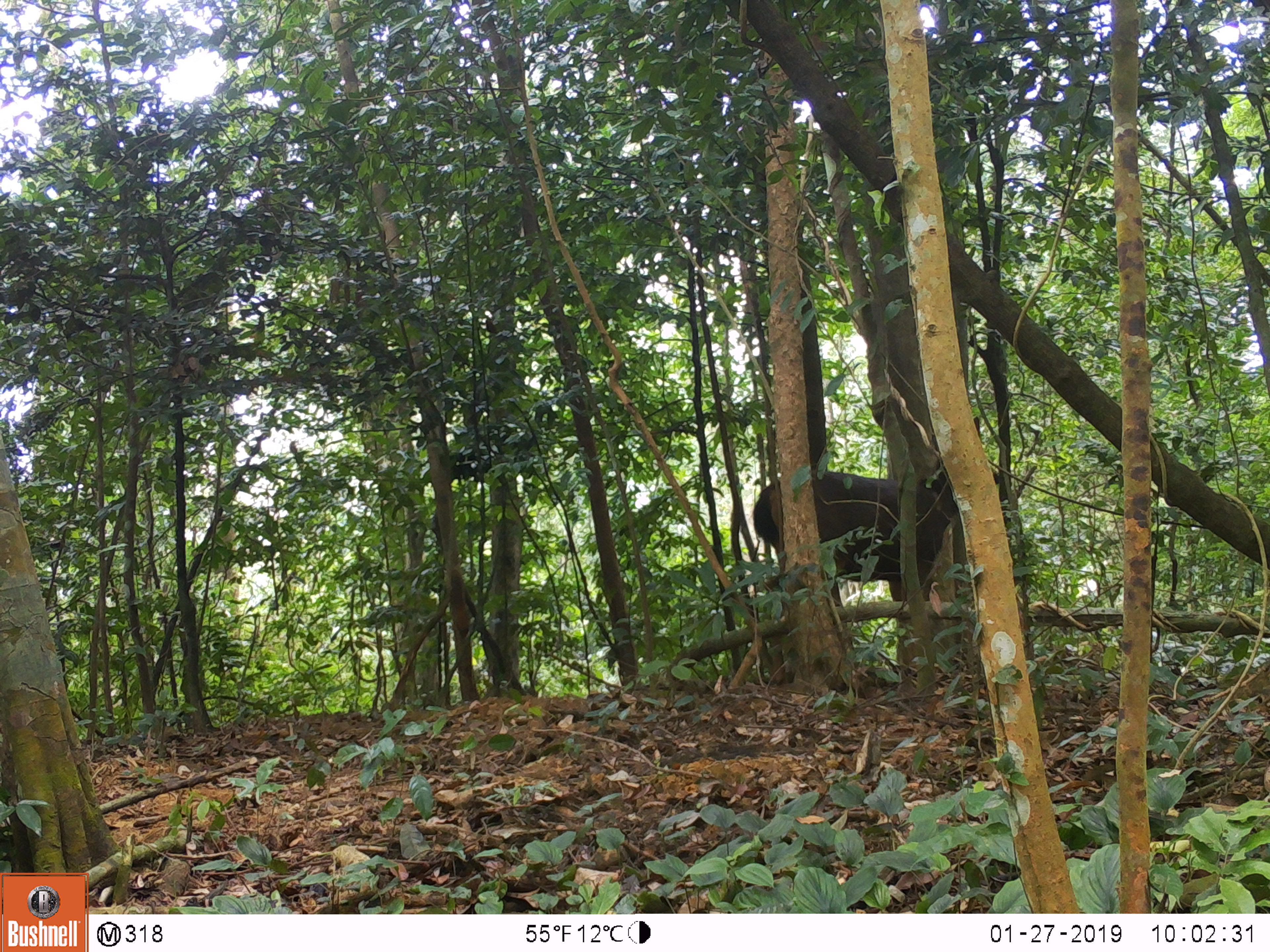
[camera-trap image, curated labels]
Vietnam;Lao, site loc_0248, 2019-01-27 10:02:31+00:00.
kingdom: Animalia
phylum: Chordata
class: Mammalia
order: Artiodactyla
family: Cervidae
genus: Rusa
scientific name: Rusa unicolor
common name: sambar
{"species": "sambar (Rusa unicolor)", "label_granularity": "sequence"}